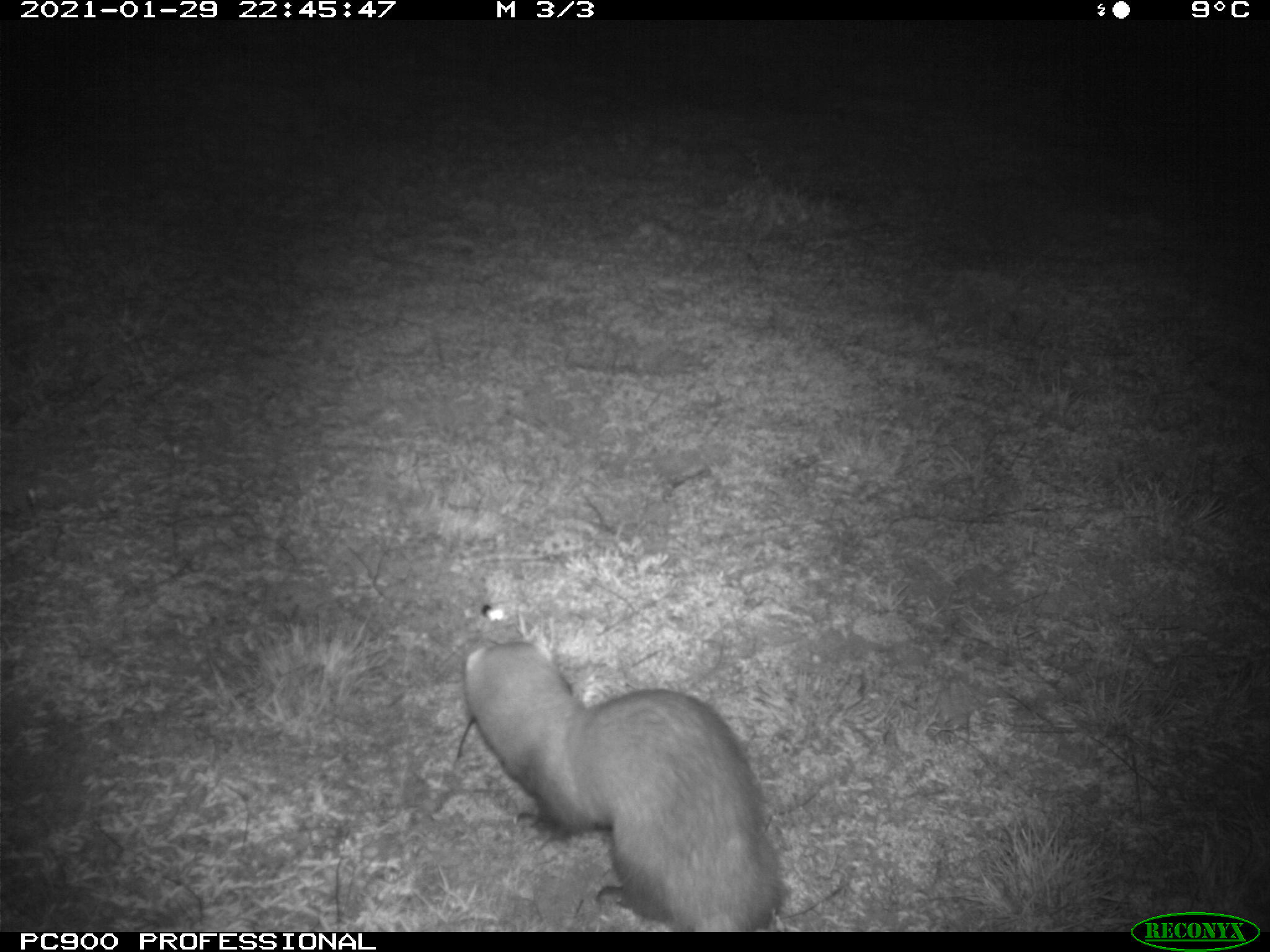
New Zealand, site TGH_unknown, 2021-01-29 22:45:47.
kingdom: Animalia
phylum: Chordata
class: Mammalia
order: Carnivora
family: Mustelidae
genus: Mustela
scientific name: Mustela furo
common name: ferret